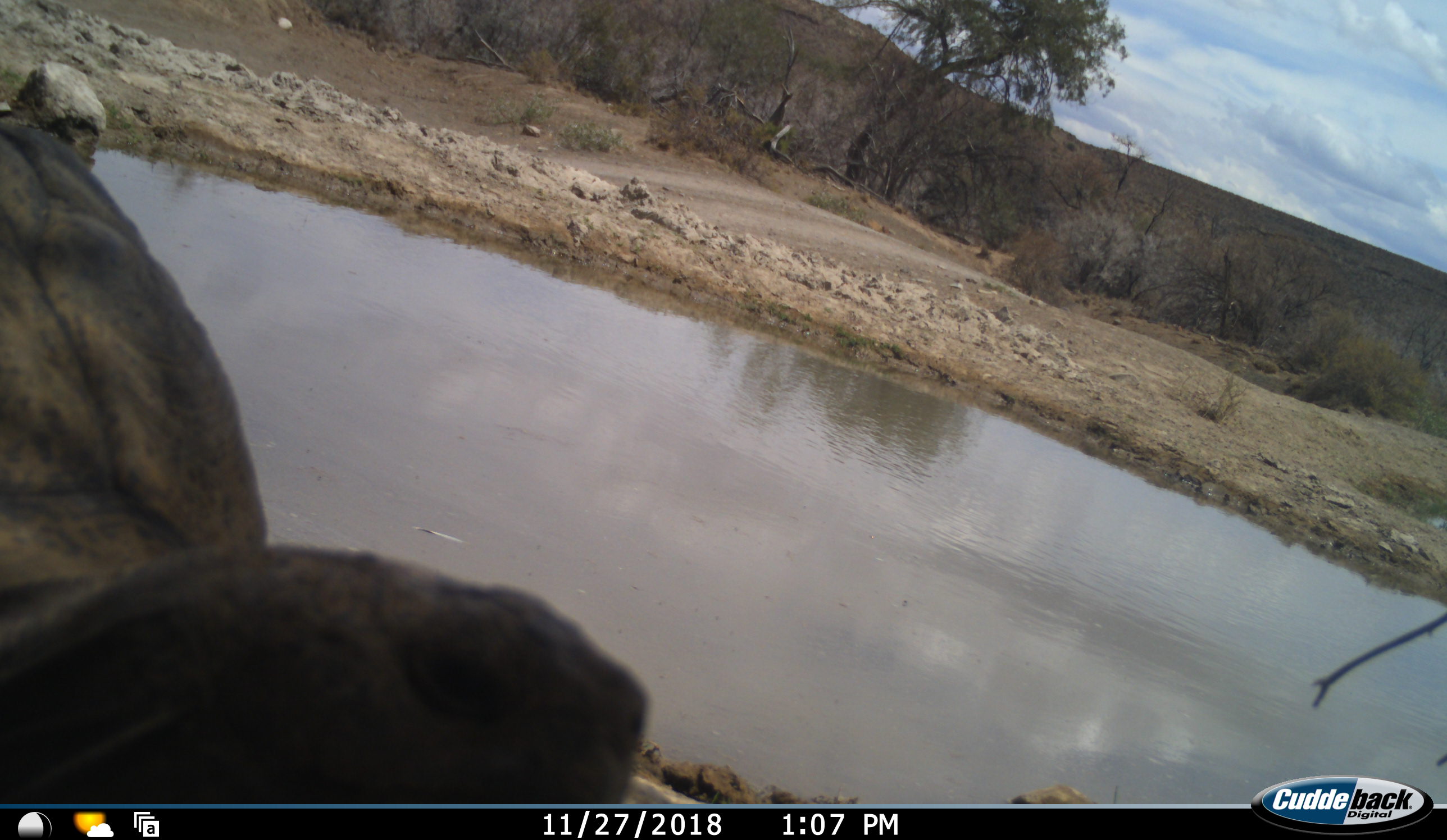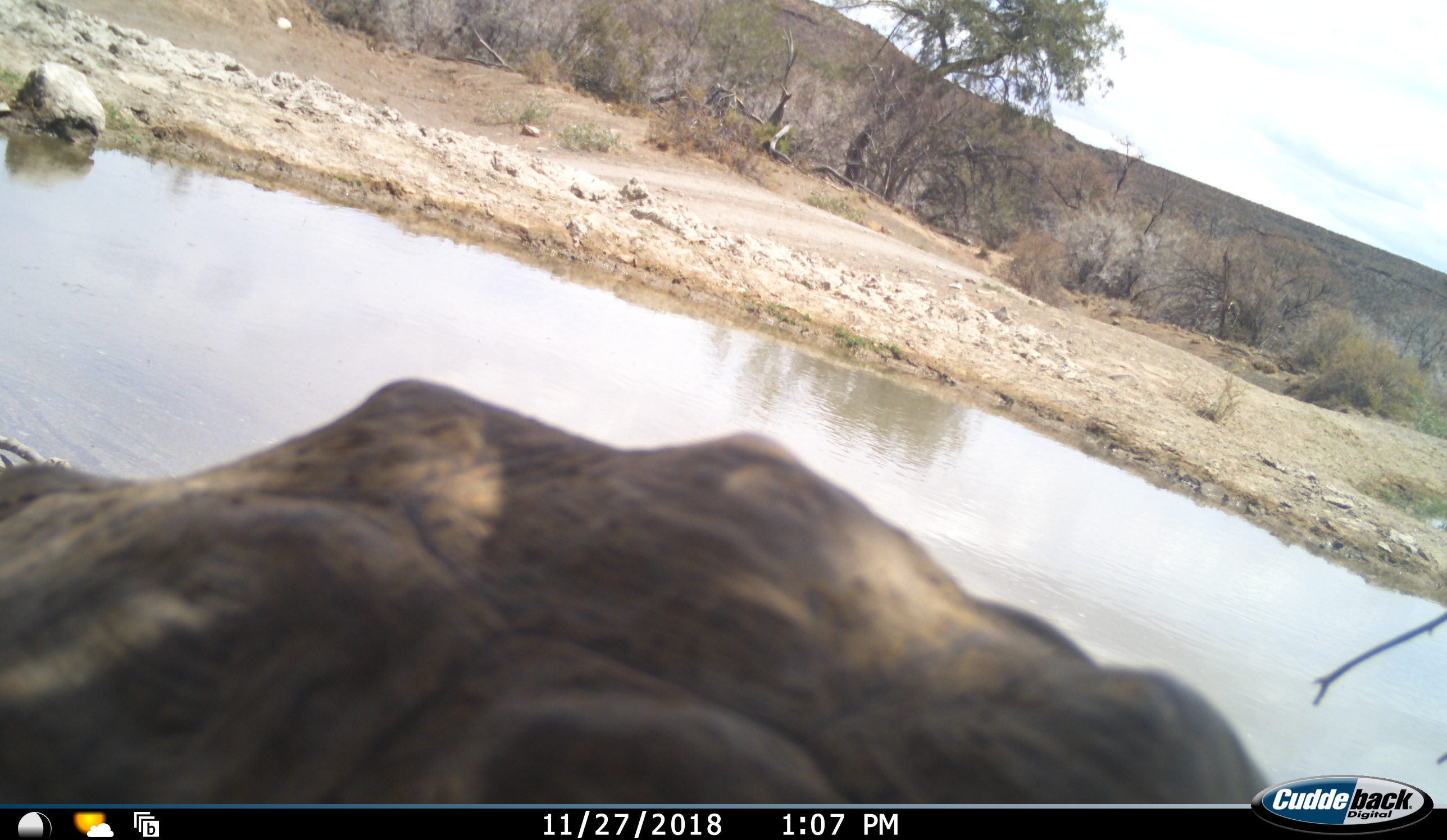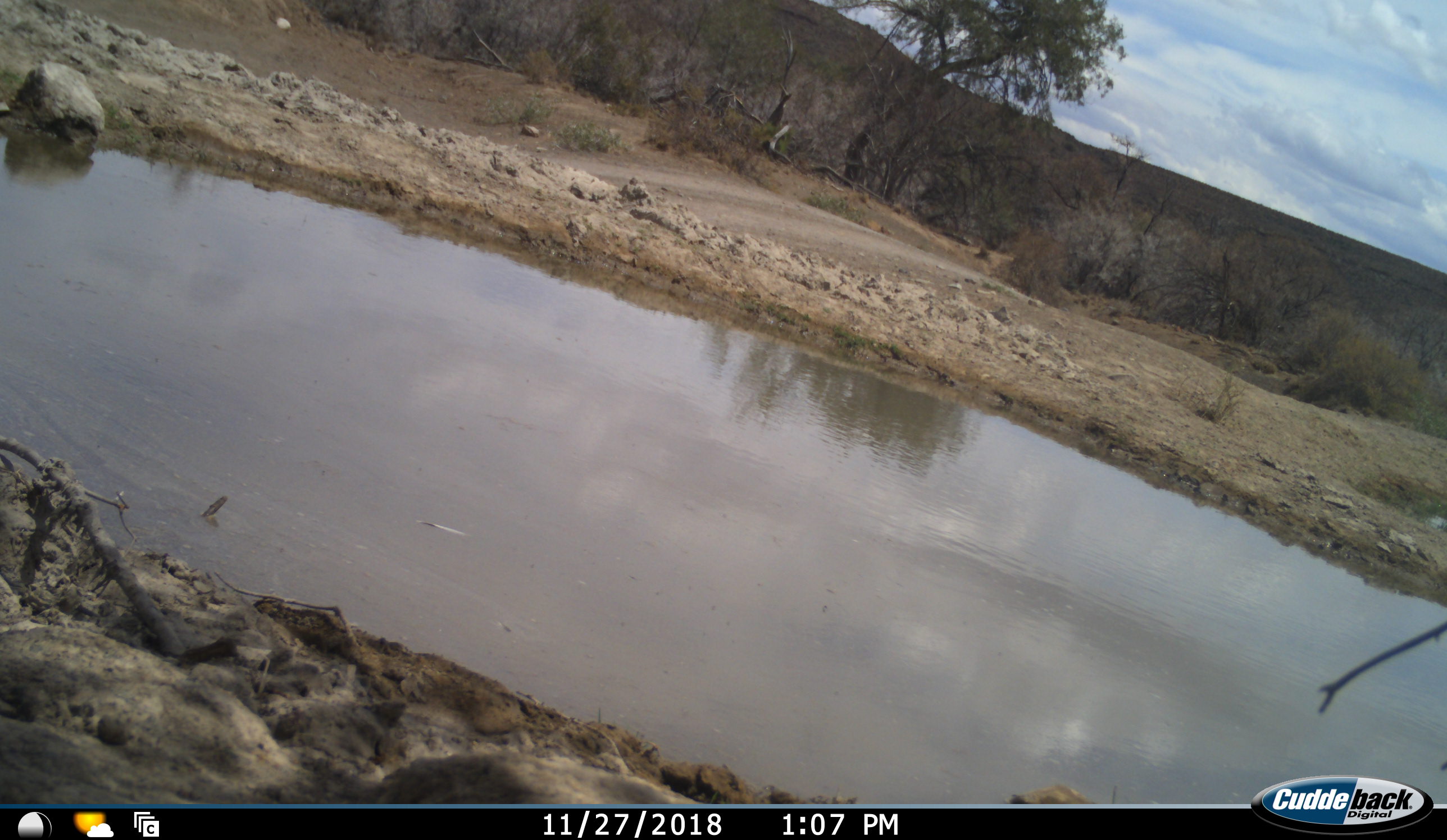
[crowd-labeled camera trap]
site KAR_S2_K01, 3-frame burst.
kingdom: Animalia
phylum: Chordata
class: Reptilia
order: Testudines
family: Testudinidae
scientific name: Testudinidae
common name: tortoise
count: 1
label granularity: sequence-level